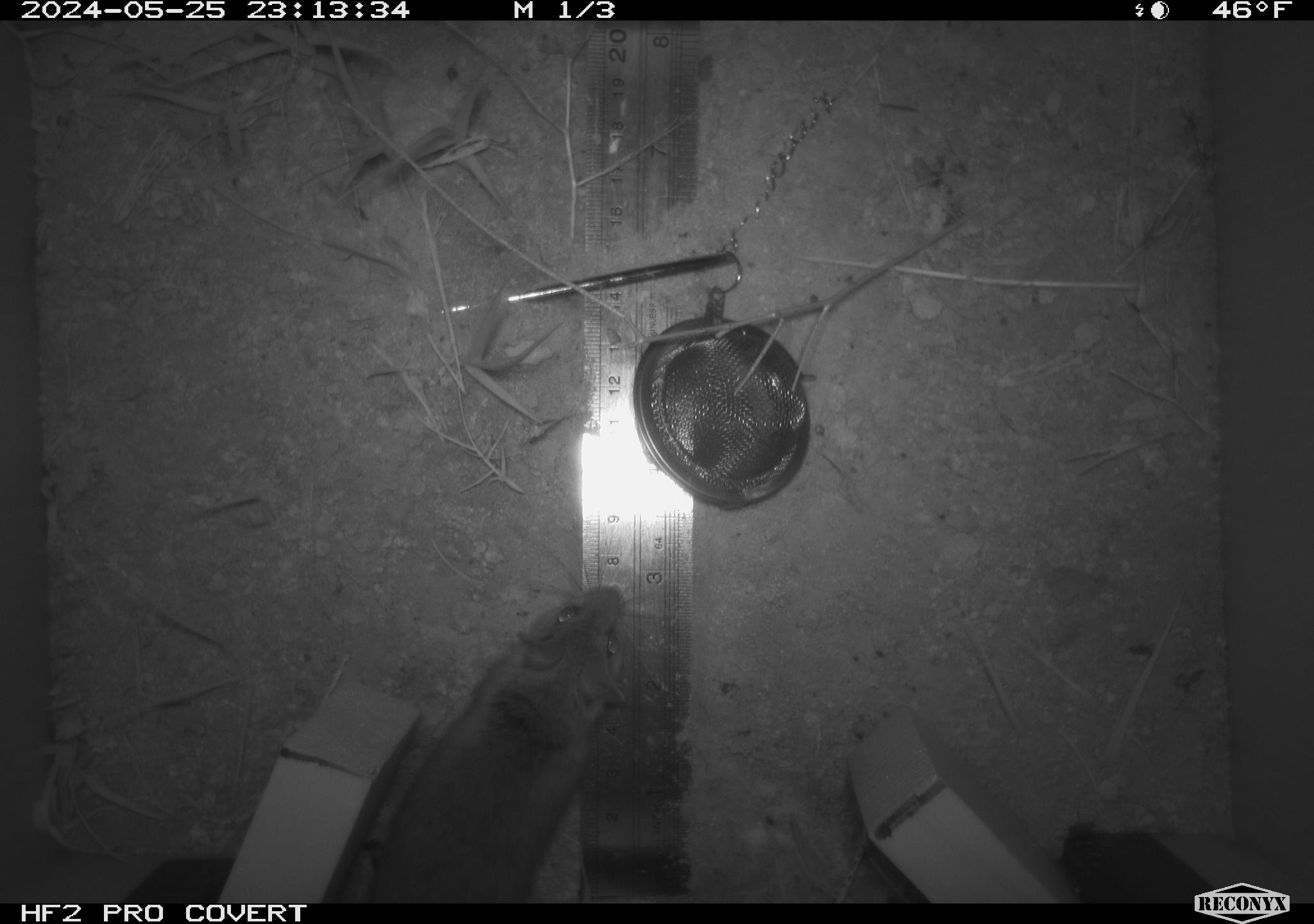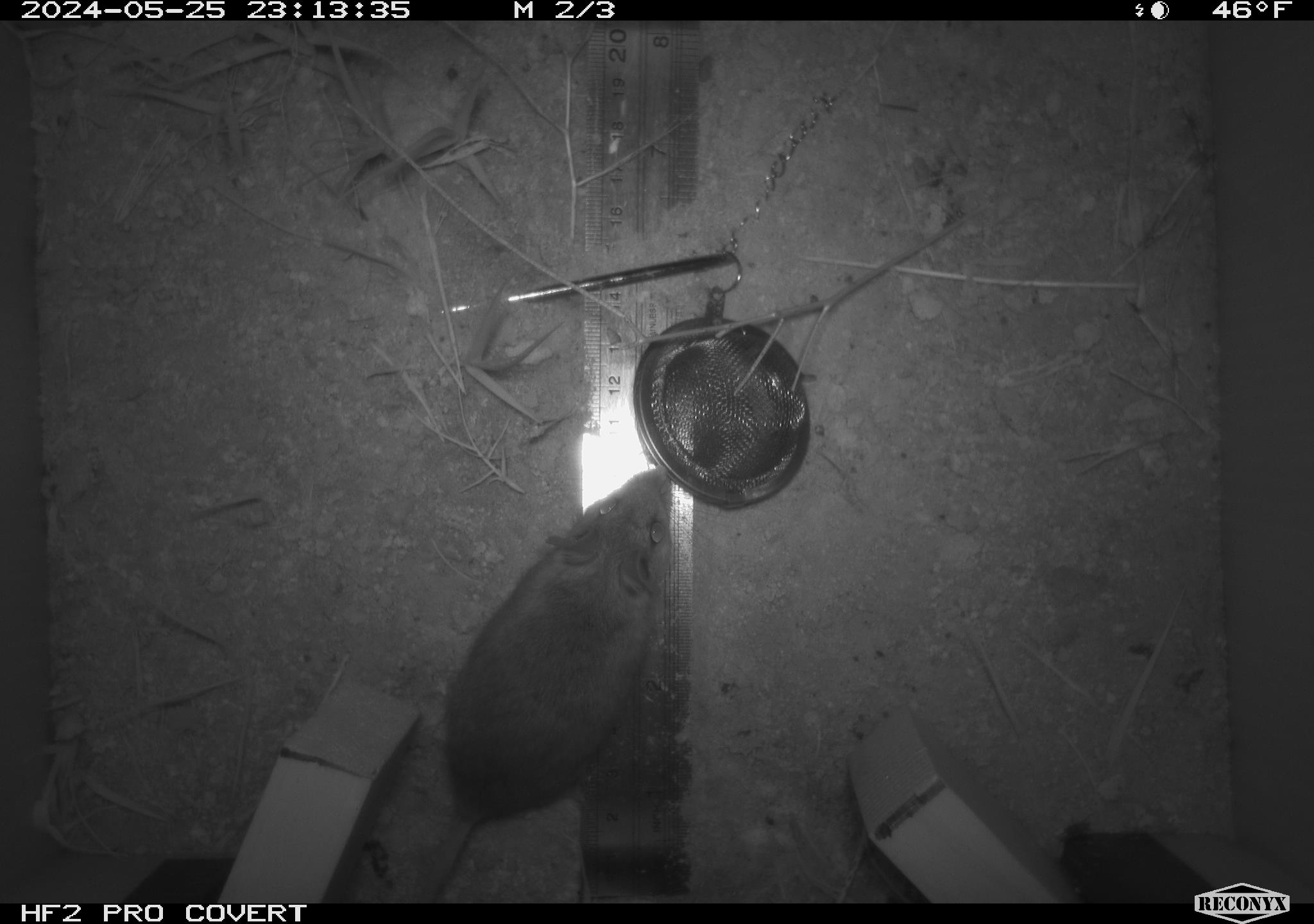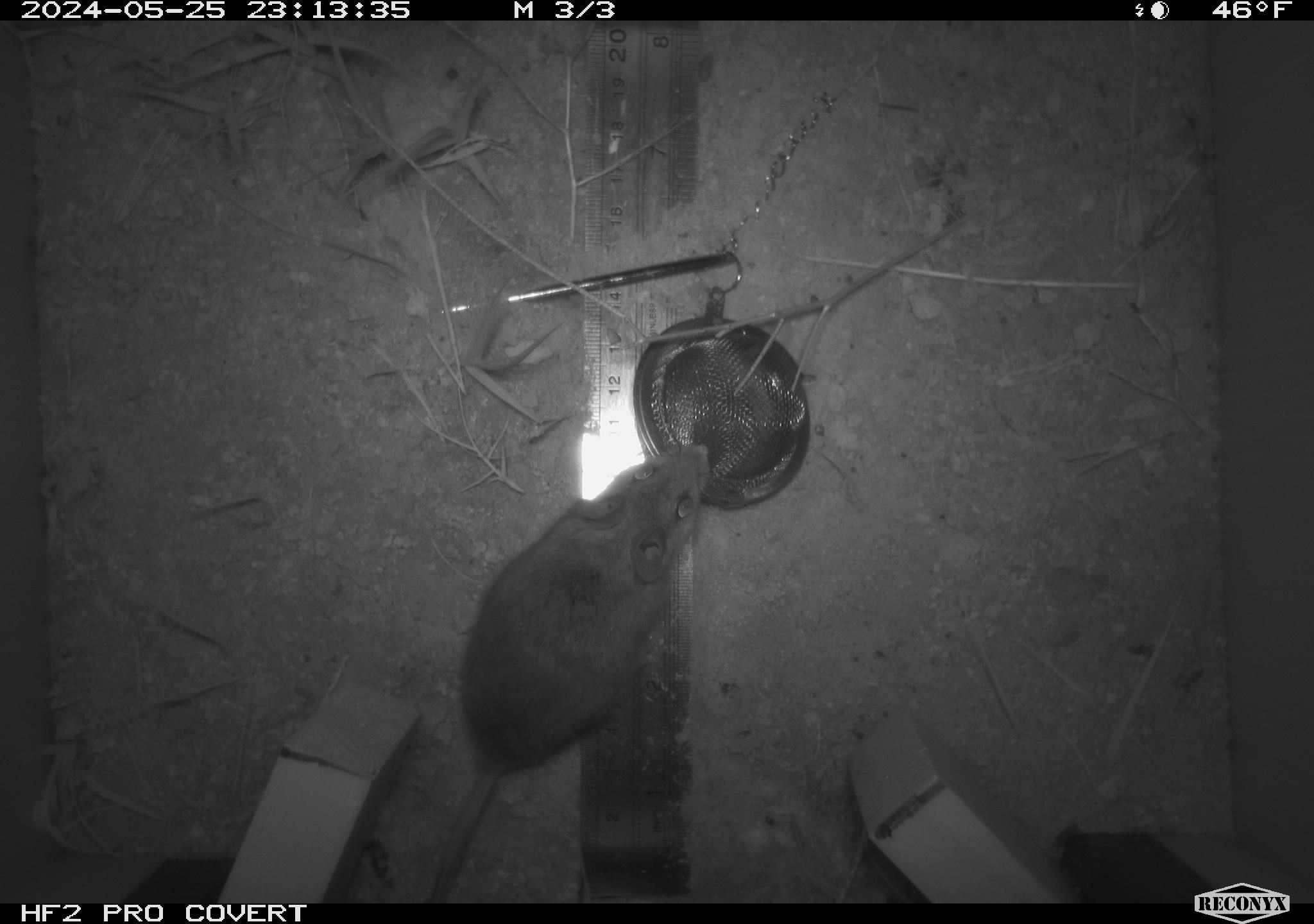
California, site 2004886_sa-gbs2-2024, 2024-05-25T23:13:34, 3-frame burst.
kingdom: Animalia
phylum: Chordata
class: Mammalia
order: Rodentia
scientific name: Rodentia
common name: mouse species